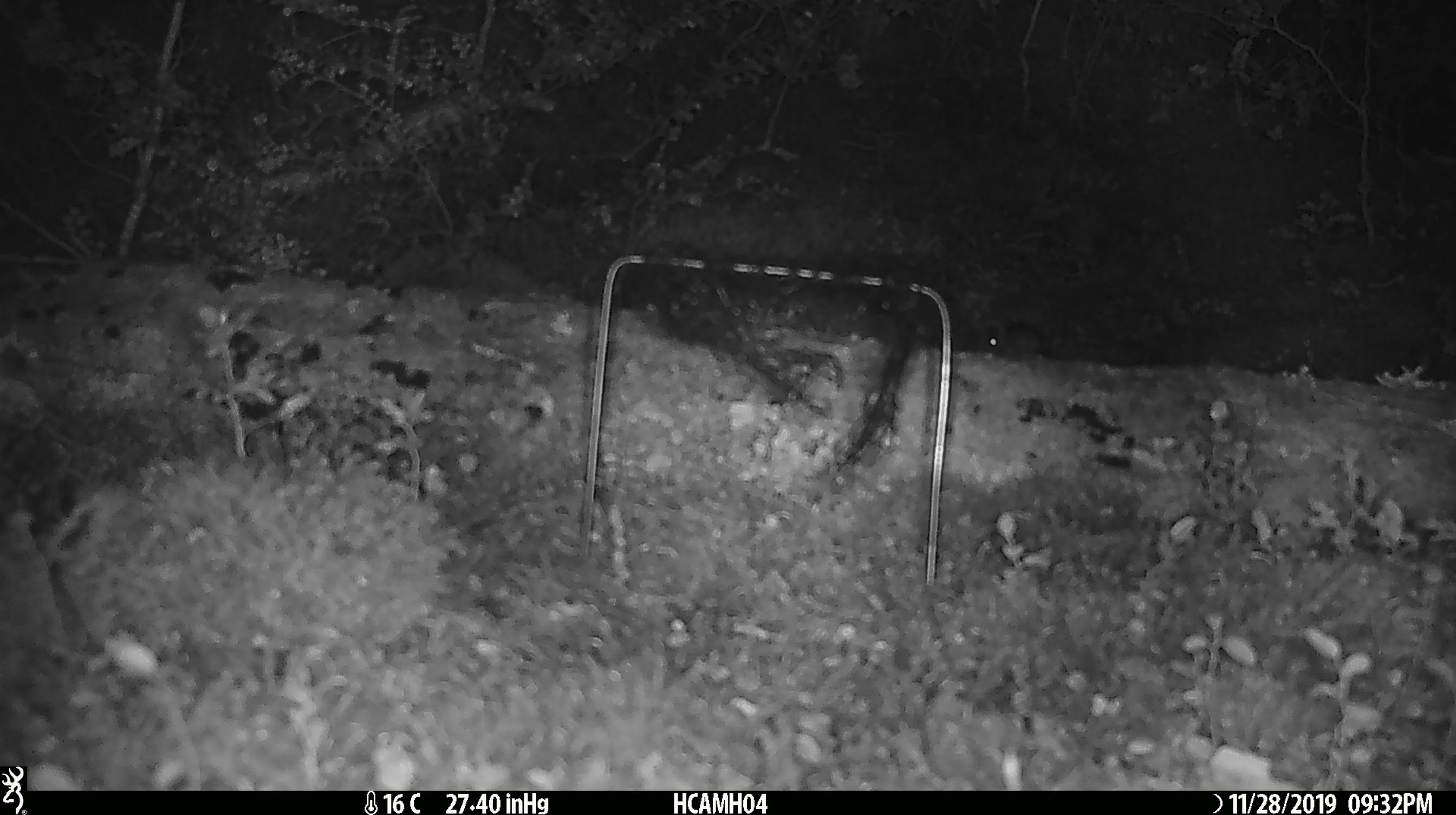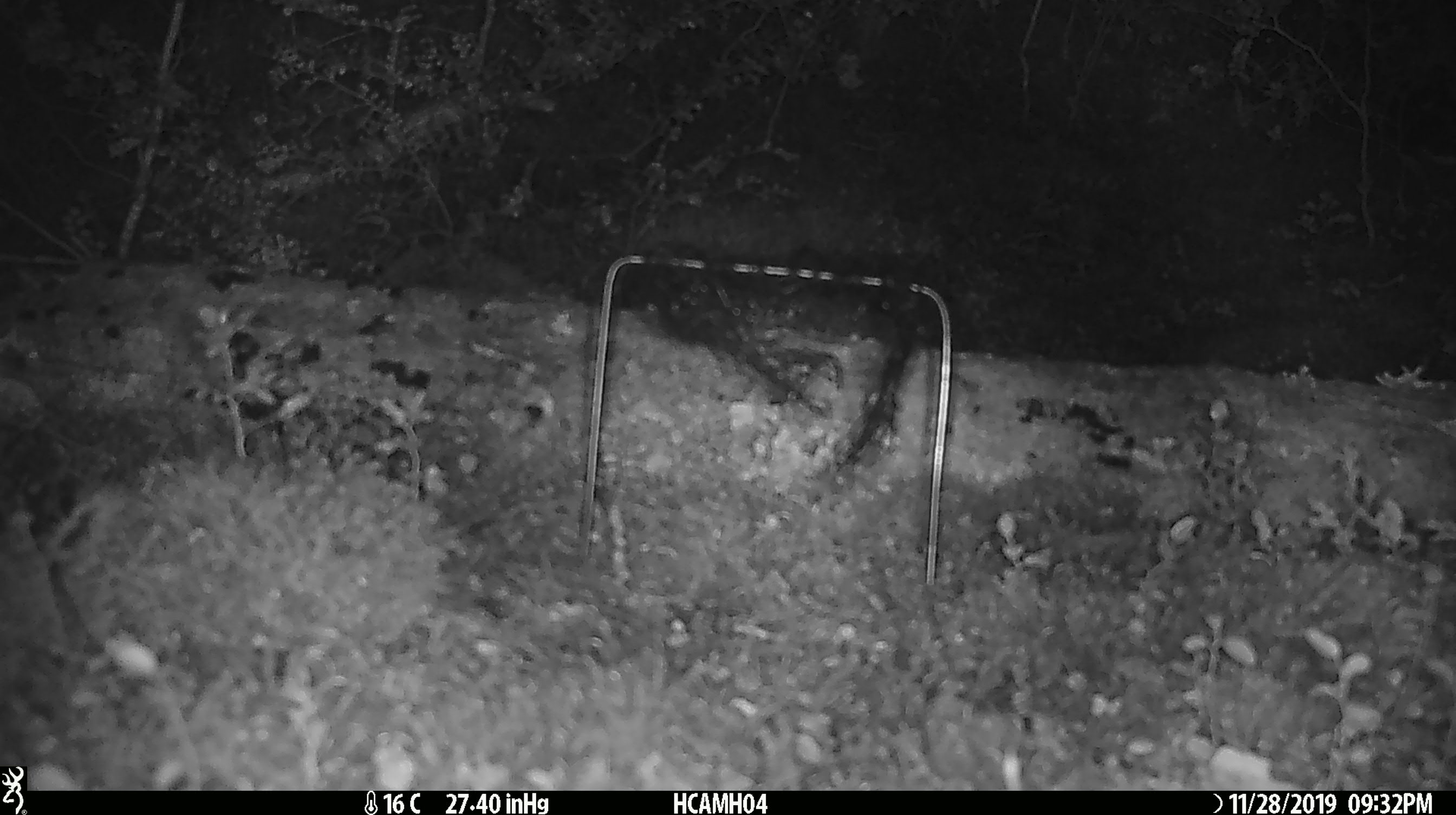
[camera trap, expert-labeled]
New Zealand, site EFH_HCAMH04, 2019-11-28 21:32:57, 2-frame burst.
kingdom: Animalia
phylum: Chordata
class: Mammalia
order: Rodentia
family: Muridae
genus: Mus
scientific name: Mus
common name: mouse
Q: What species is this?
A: Mouse (Mus).